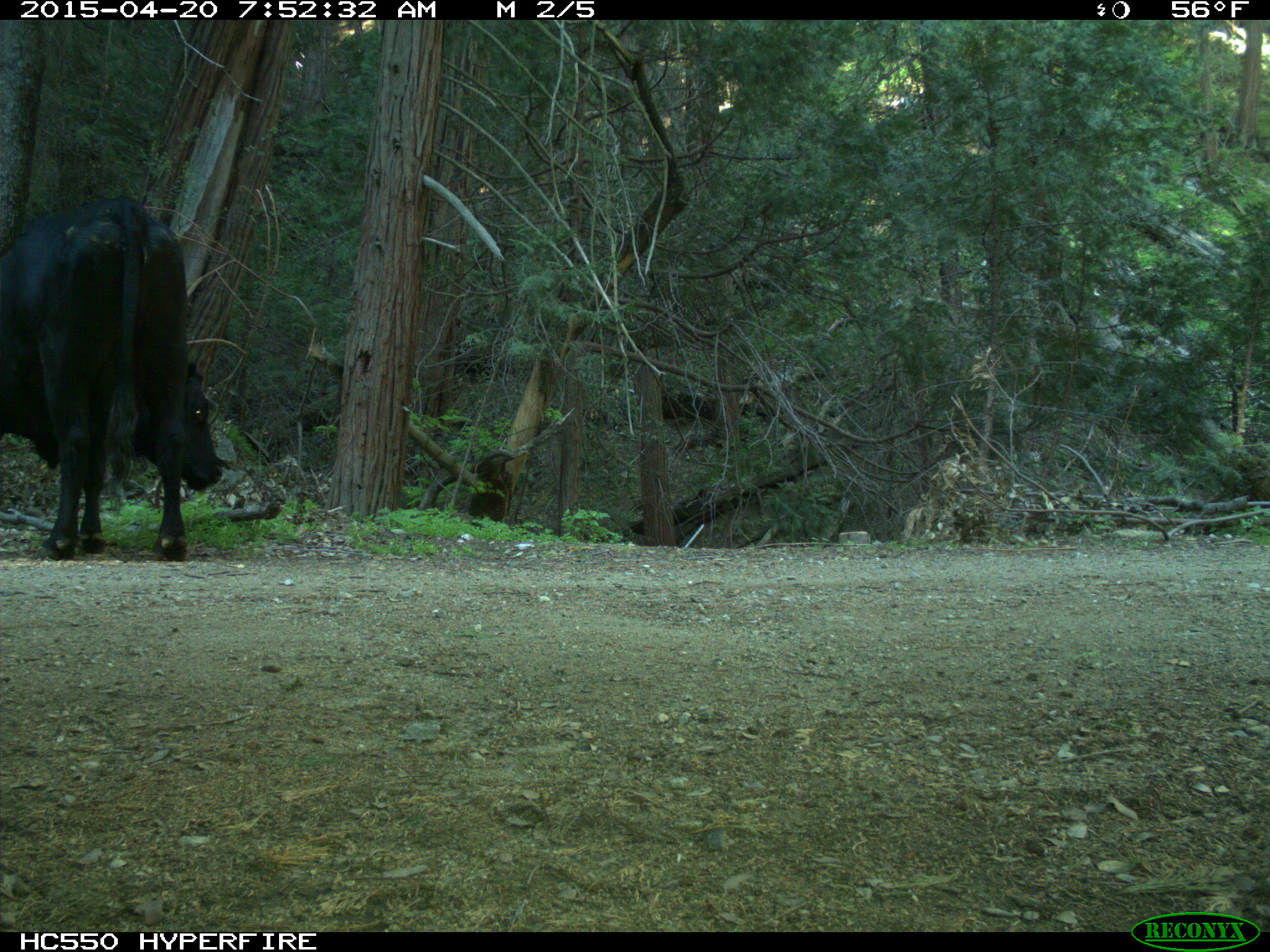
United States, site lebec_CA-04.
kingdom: Animalia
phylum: Chordata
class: Mammalia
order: Artiodactyla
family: Bovidae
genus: Bos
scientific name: Bos taurus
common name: domestic cow